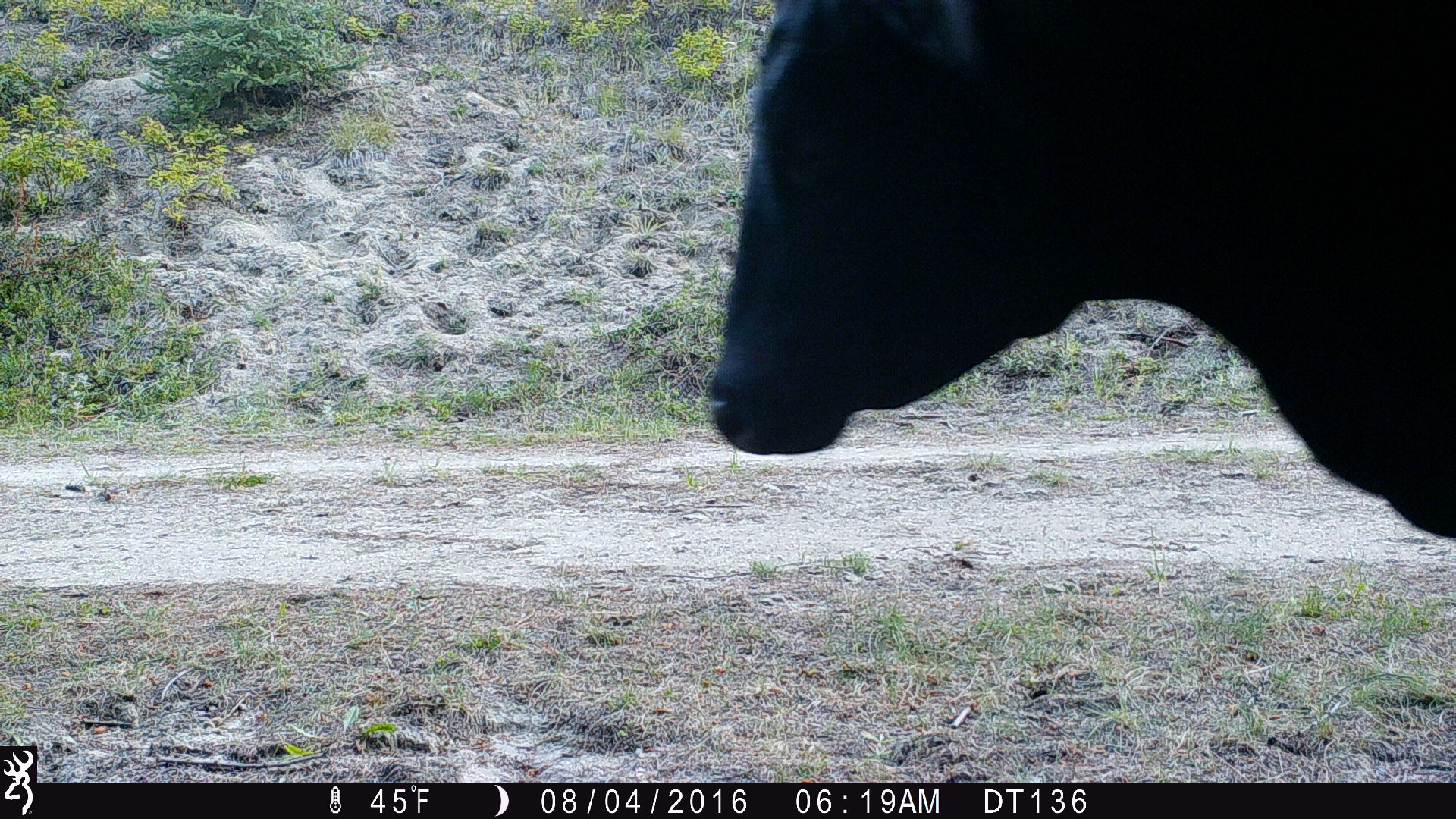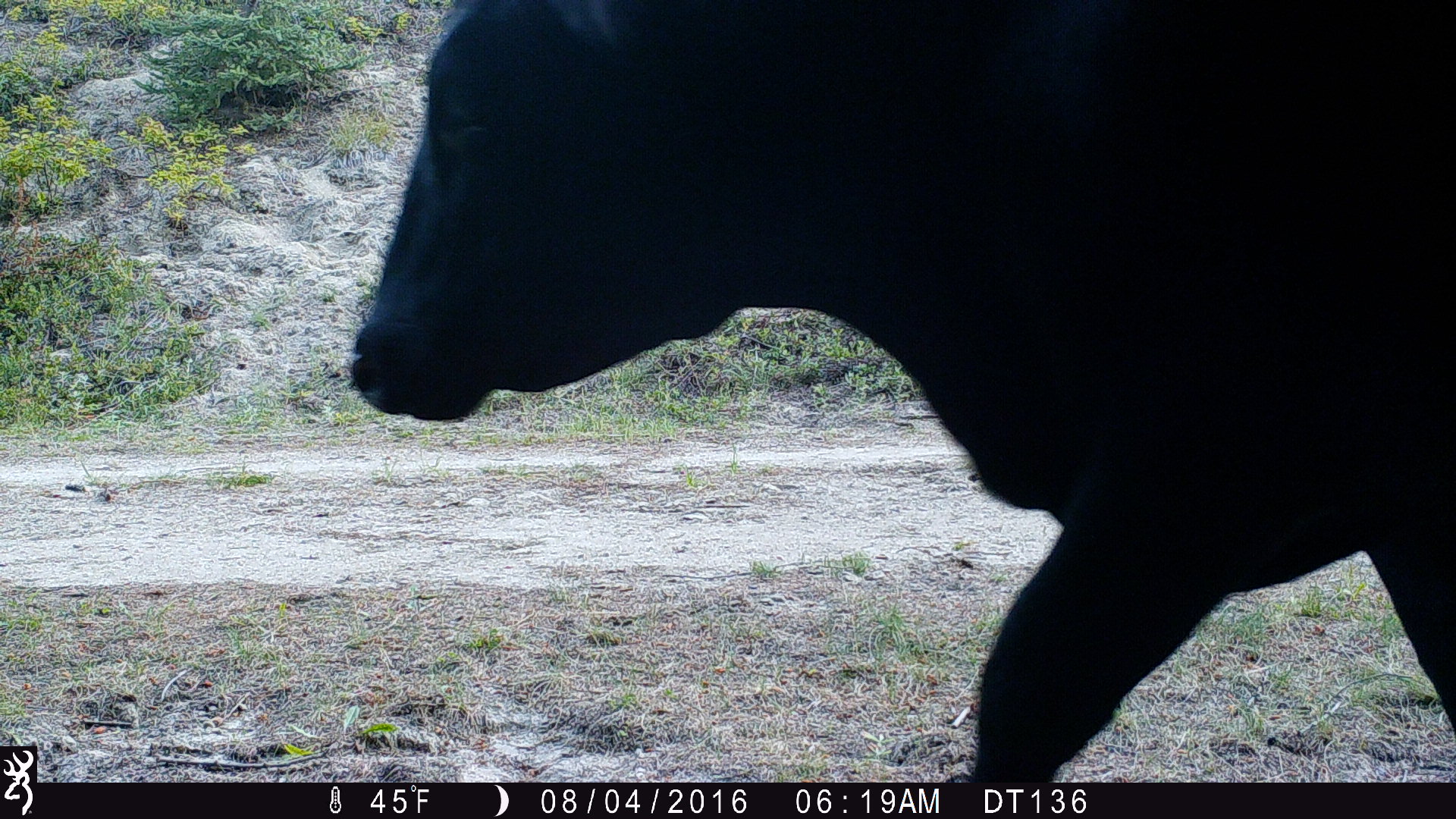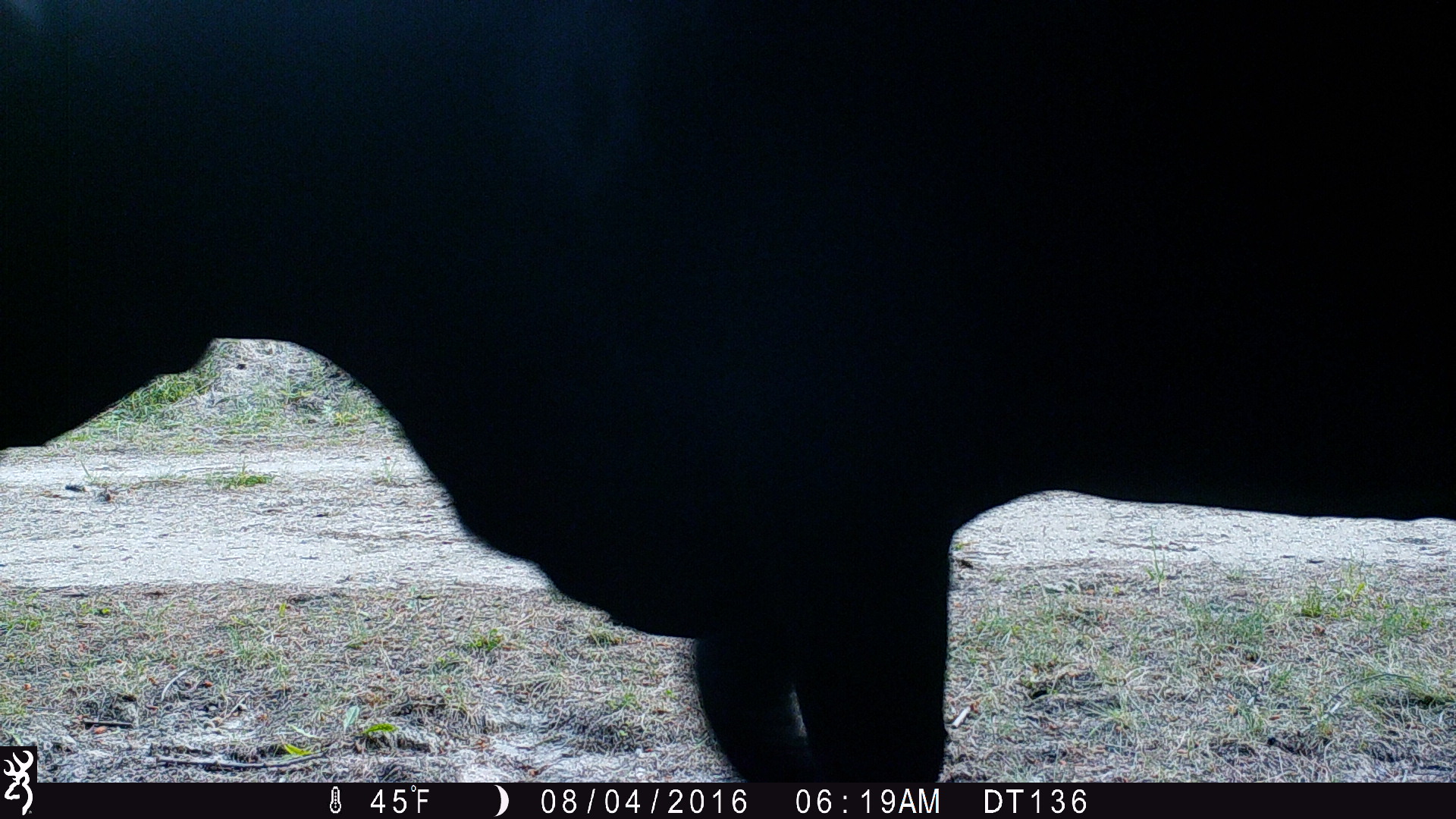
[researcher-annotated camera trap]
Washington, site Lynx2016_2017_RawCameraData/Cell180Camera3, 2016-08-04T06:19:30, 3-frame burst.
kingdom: Animalia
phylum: Chordata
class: Mammalia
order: Artiodactyla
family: Bovidae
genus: Bos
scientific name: Bos taurus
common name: domestic cattle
Domestic cattle (Bos taurus). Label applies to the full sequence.